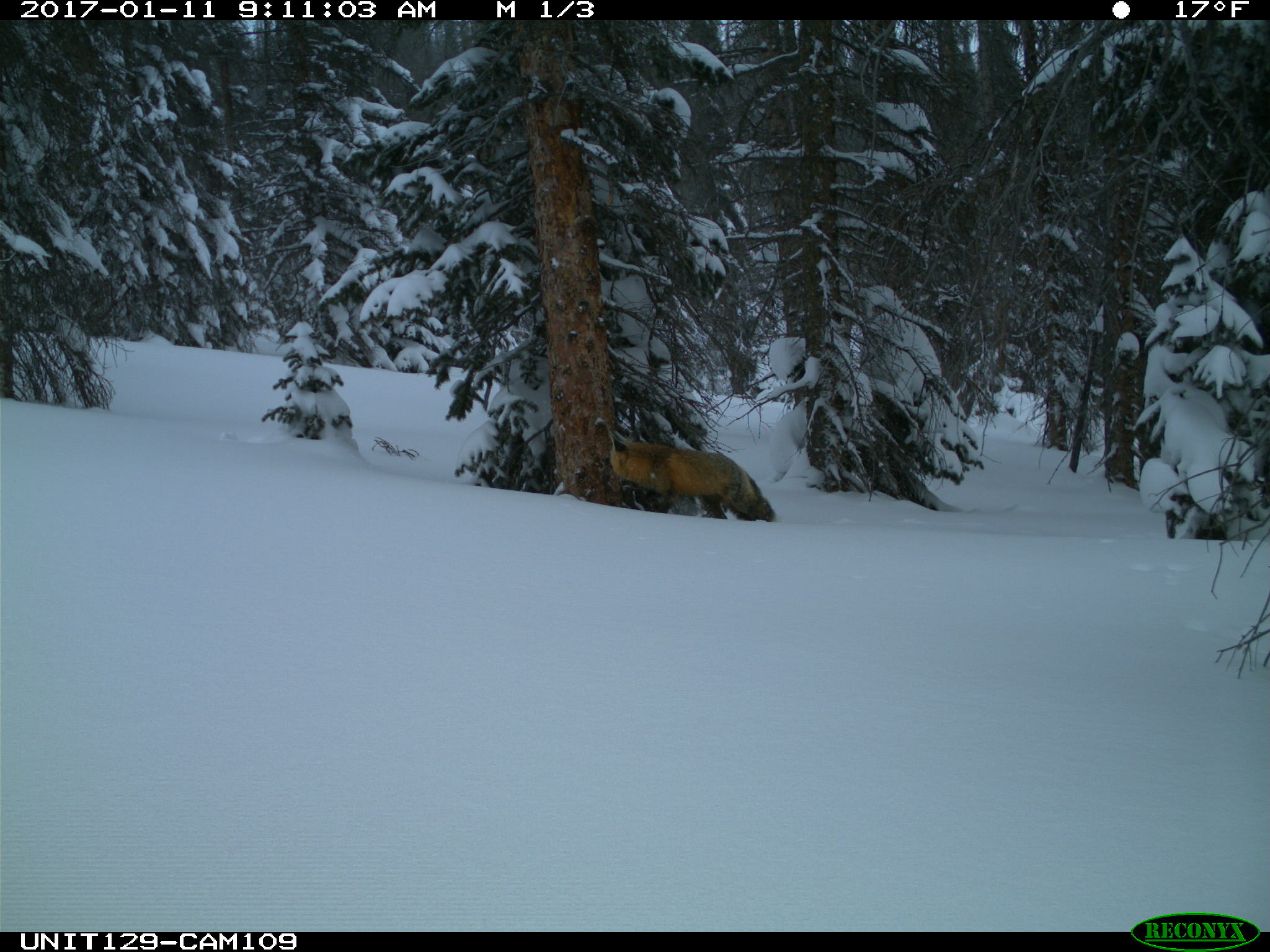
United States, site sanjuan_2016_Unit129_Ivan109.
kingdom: Animalia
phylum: Chordata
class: Mammalia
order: Carnivora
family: Canidae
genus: Vulpes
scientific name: Vulpes vulpes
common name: red fox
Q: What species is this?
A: Vulpes vulpes (red fox).